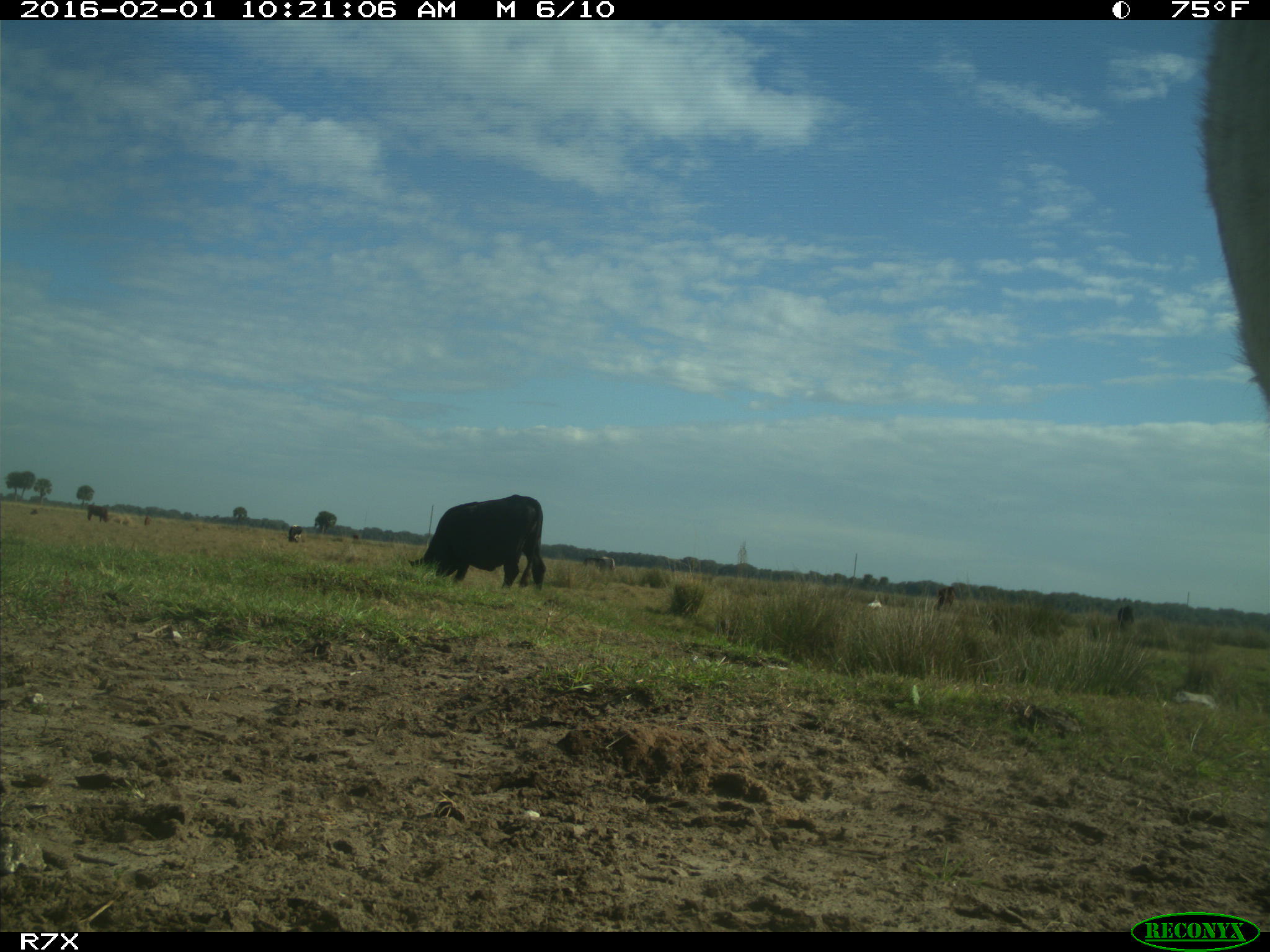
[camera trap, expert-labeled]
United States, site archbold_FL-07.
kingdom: Animalia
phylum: Chordata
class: Mammalia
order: Artiodactyla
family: Bovidae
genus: Bos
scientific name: Bos taurus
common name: domestic cow